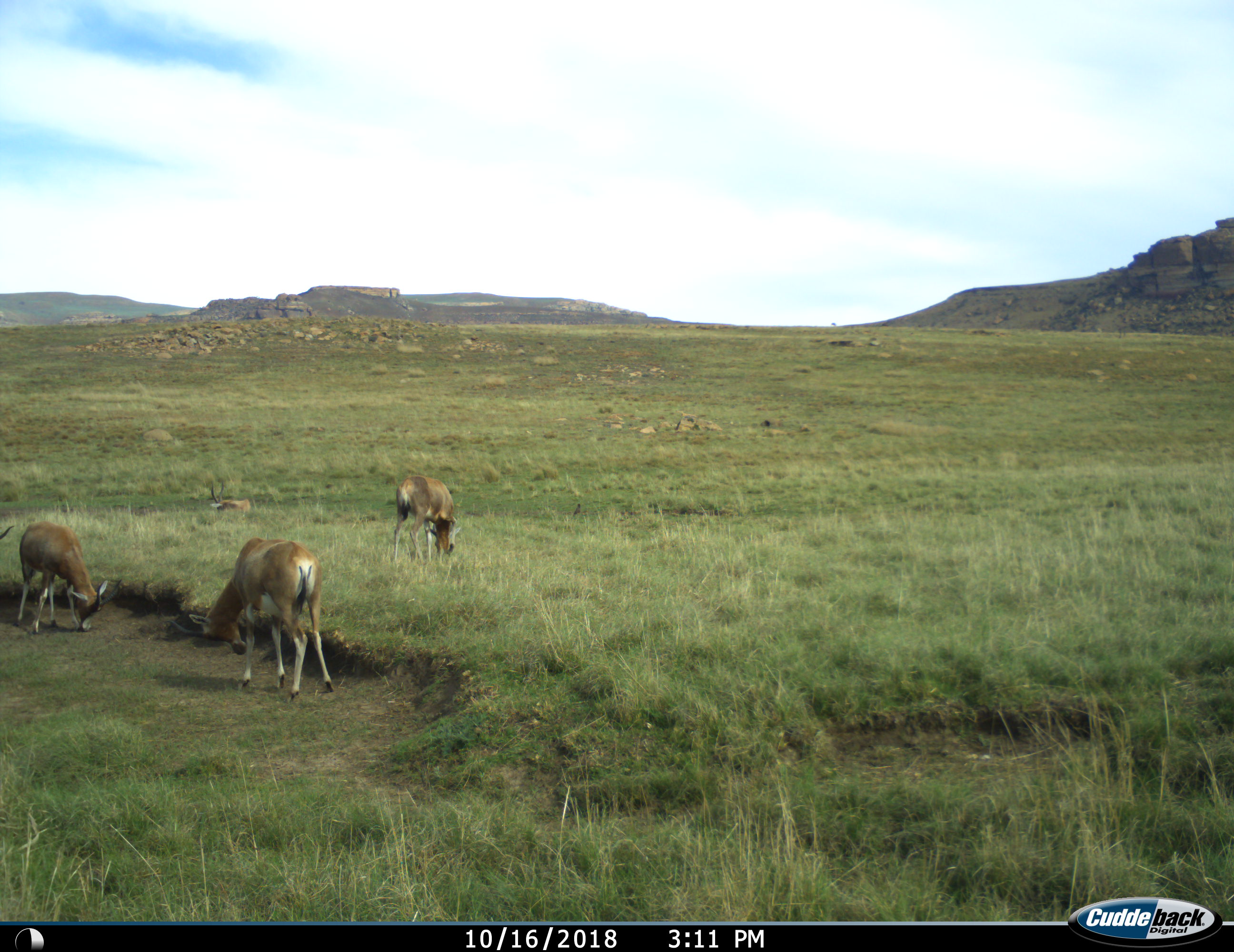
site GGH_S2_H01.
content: unidentified animal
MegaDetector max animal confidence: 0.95